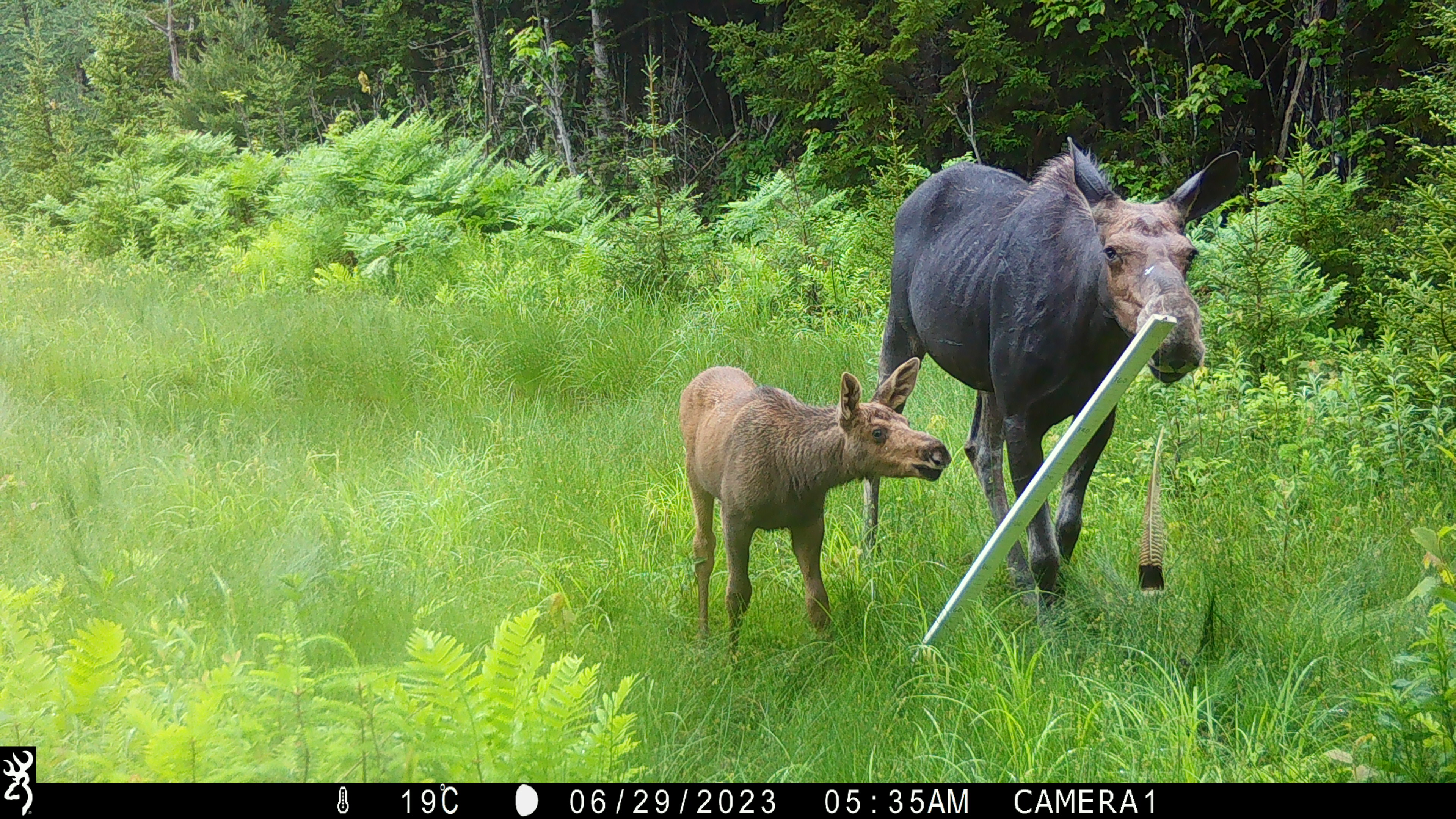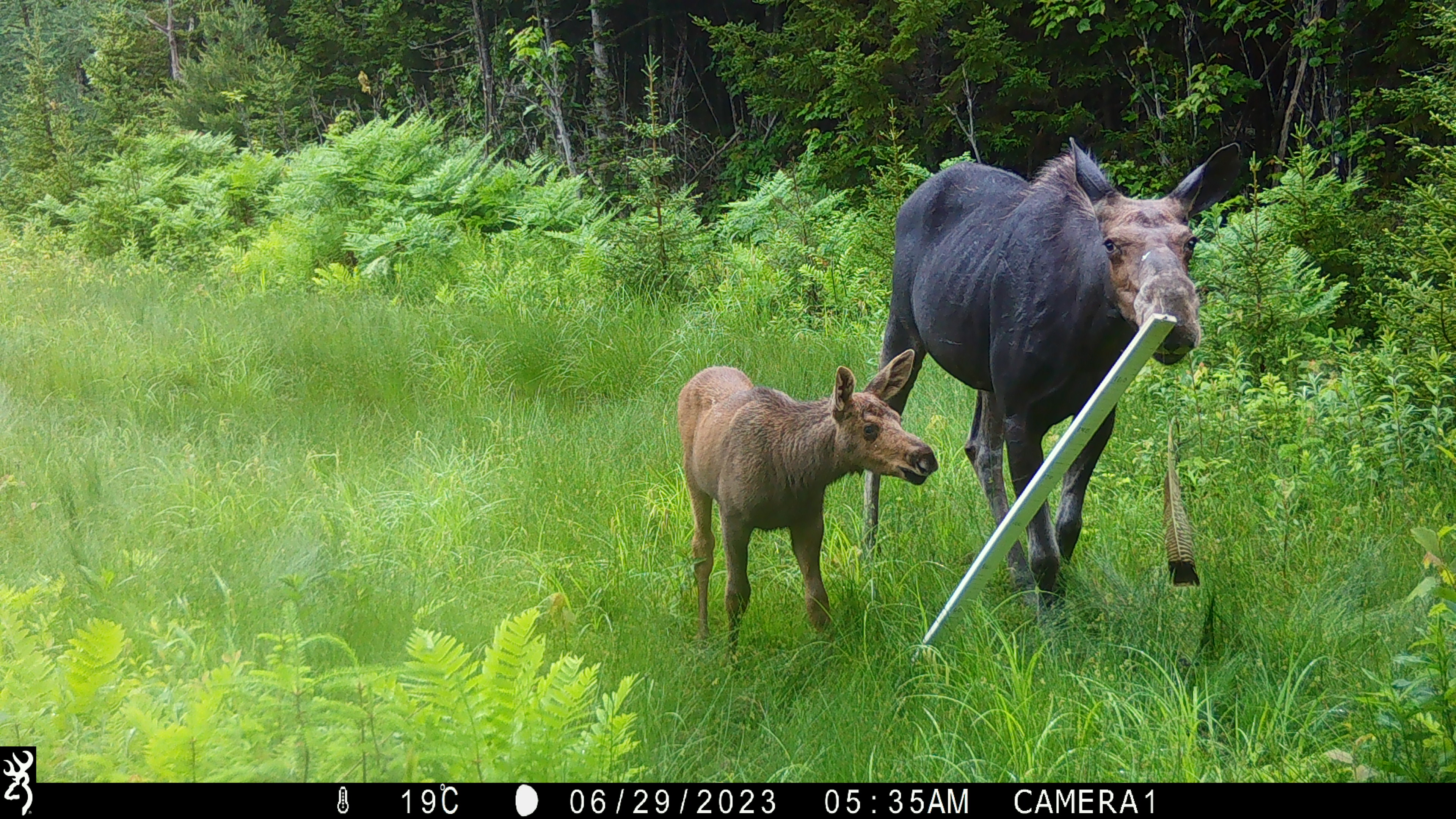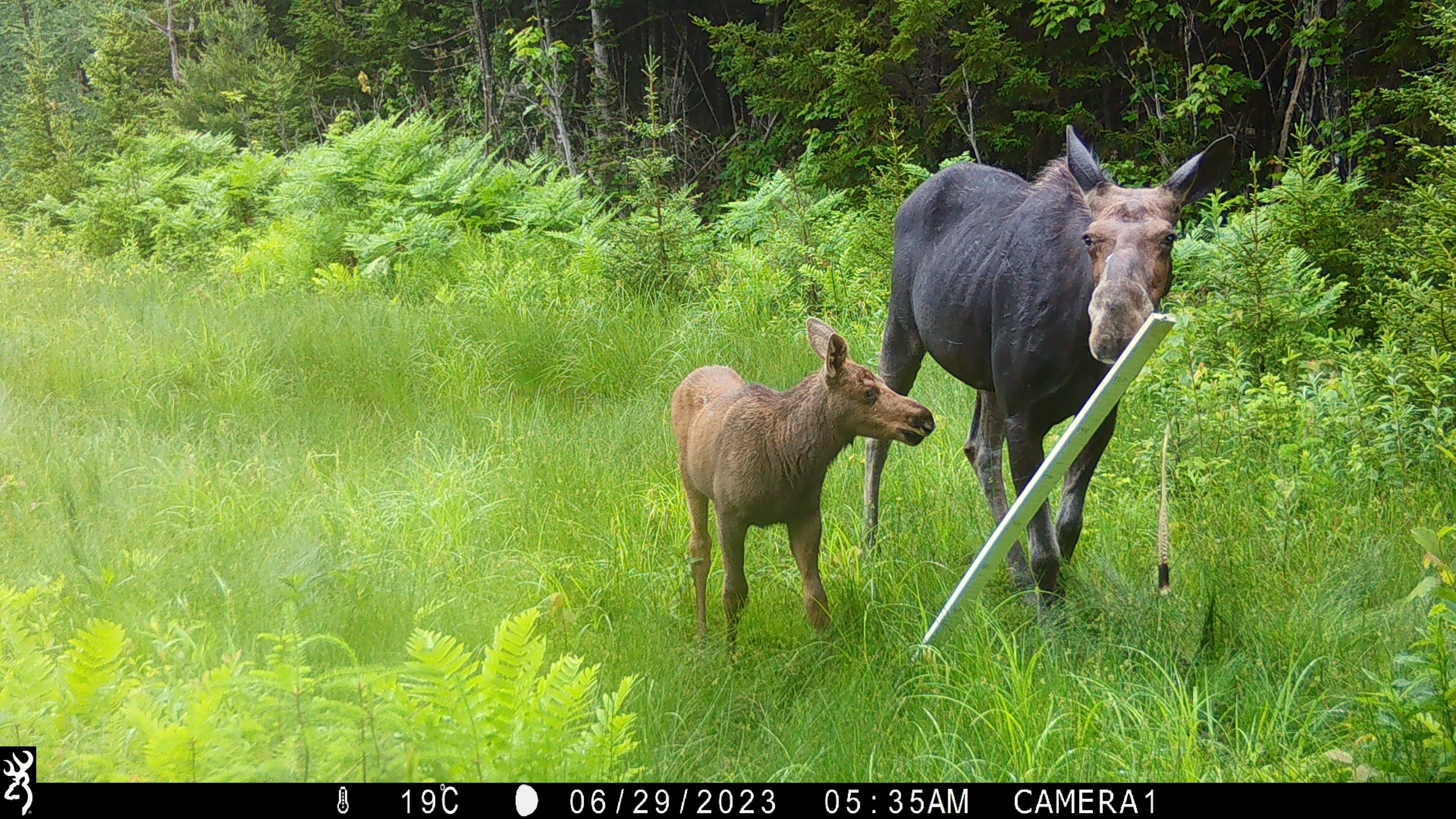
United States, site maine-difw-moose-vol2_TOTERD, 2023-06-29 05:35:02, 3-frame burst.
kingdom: Animalia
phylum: Chordata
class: Mammalia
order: Artiodactyla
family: Cervidae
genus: Alces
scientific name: Alces alces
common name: moose